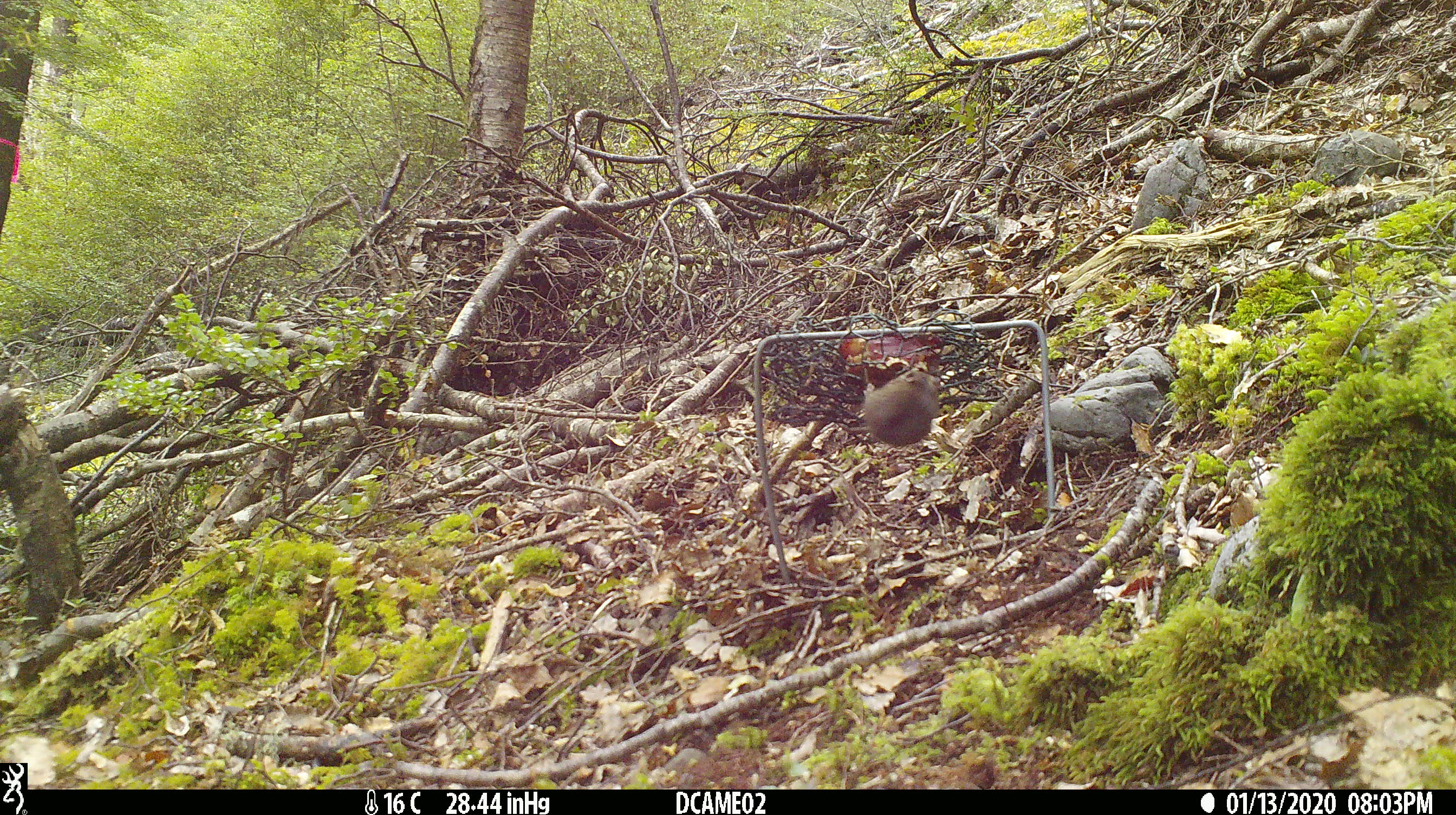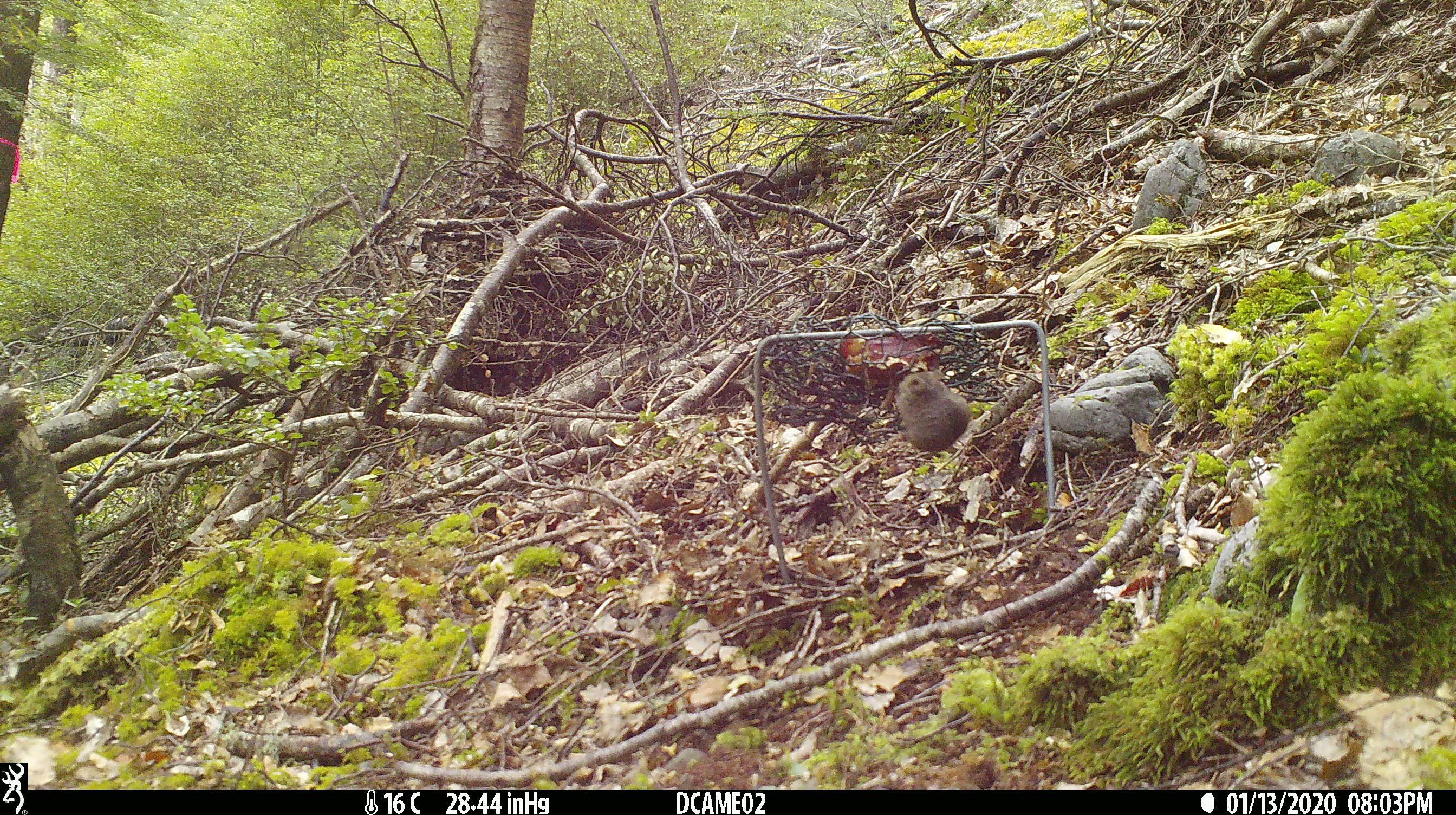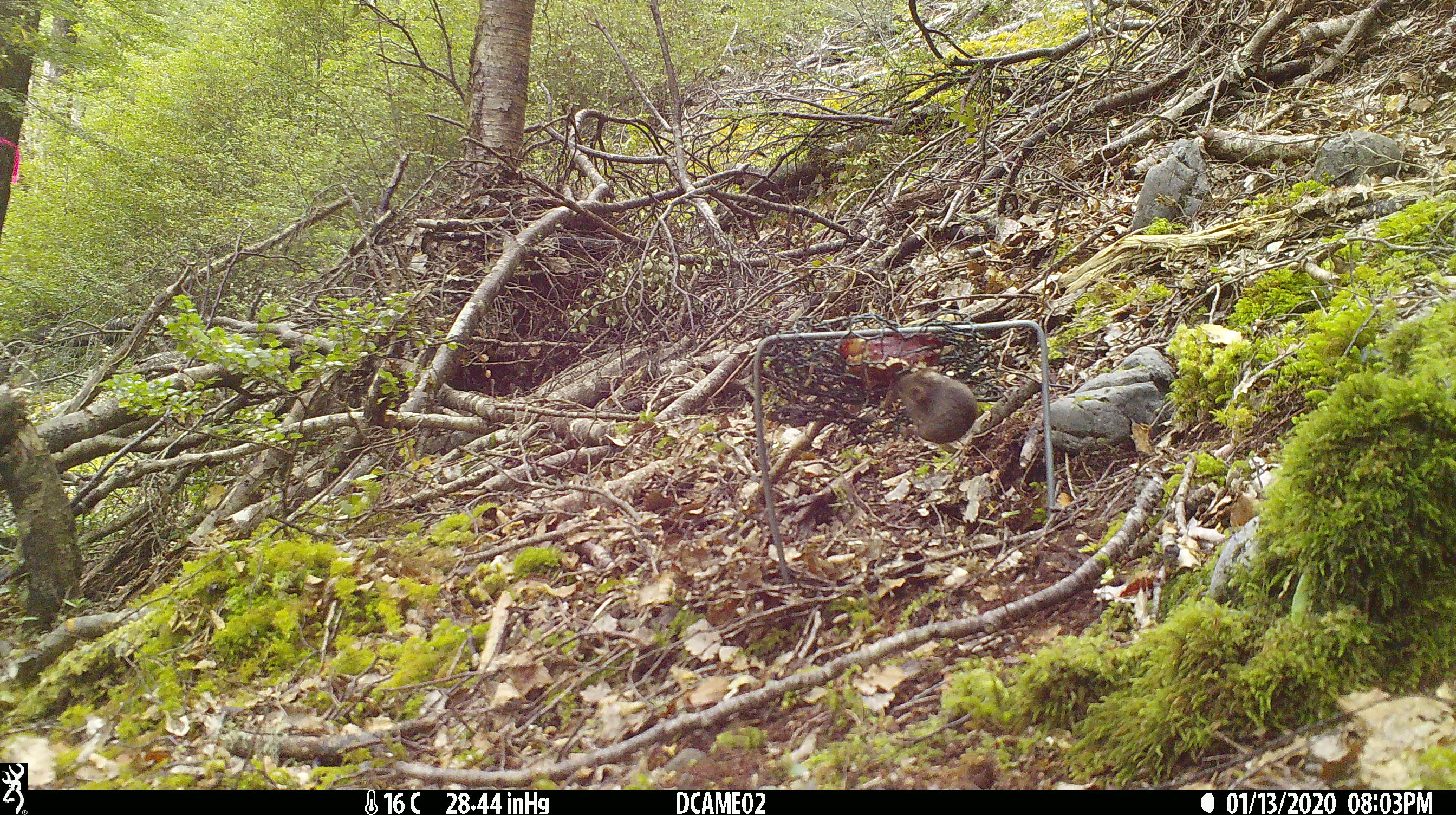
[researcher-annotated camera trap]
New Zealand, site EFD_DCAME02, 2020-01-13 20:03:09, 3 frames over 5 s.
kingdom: Animalia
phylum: Chordata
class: Mammalia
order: Rodentia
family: Muridae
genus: Mus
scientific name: Mus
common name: mouse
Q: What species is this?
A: Mouse (Mus).